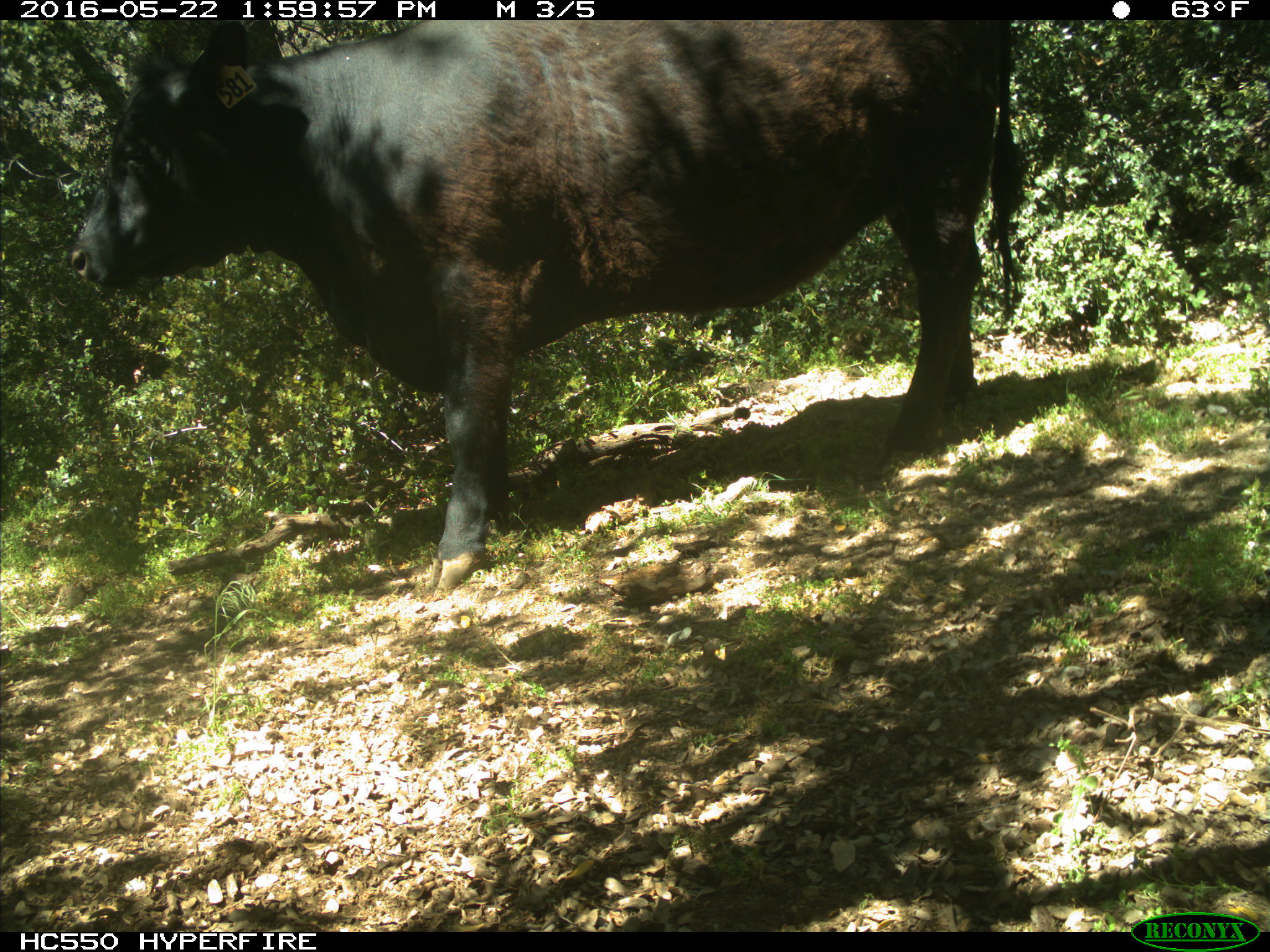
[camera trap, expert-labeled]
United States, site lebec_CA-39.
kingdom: Animalia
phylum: Chordata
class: Mammalia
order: Artiodactyla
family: Bovidae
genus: Bos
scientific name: Bos taurus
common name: domestic cow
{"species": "Bos taurus (domestic cow)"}